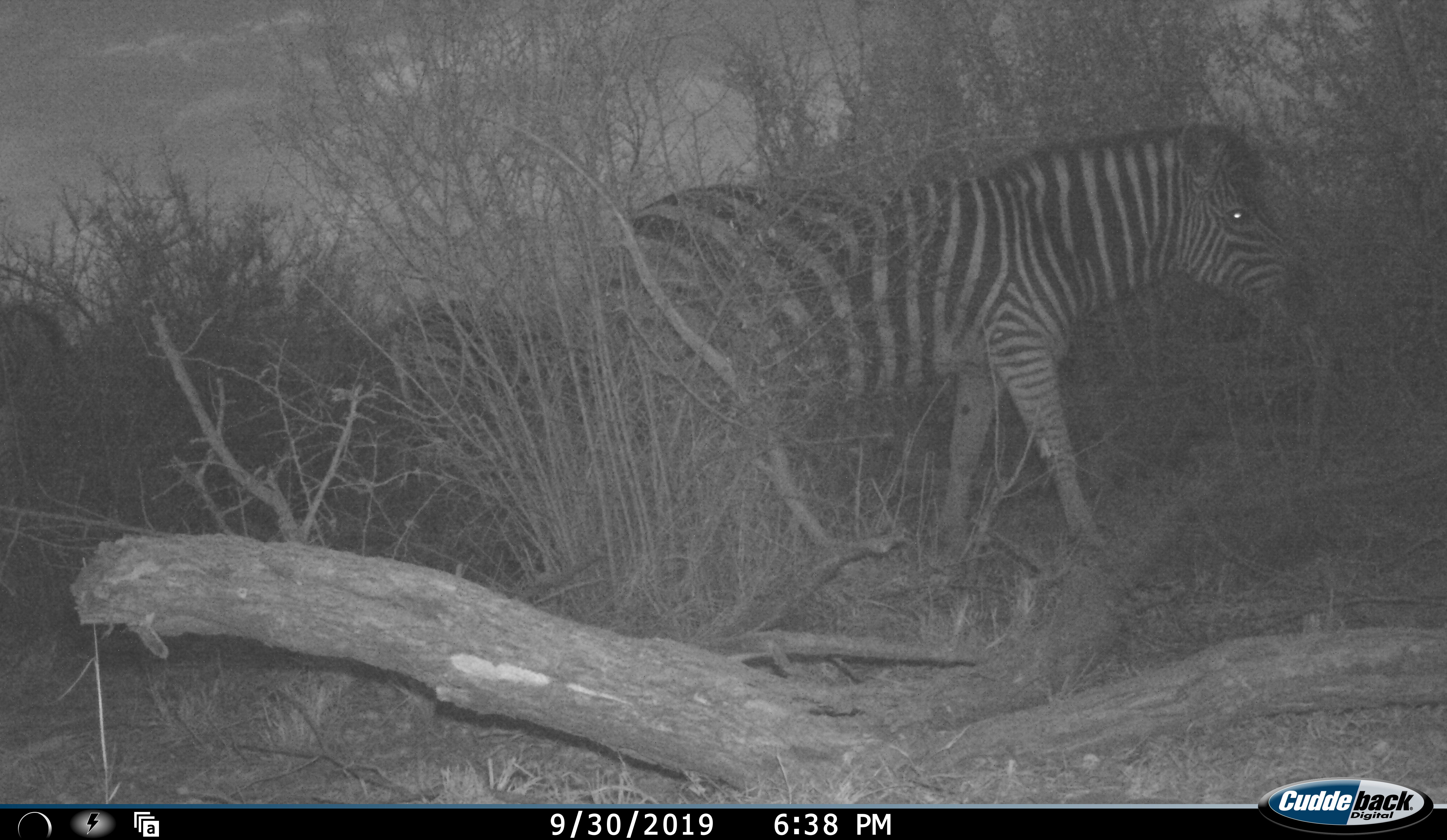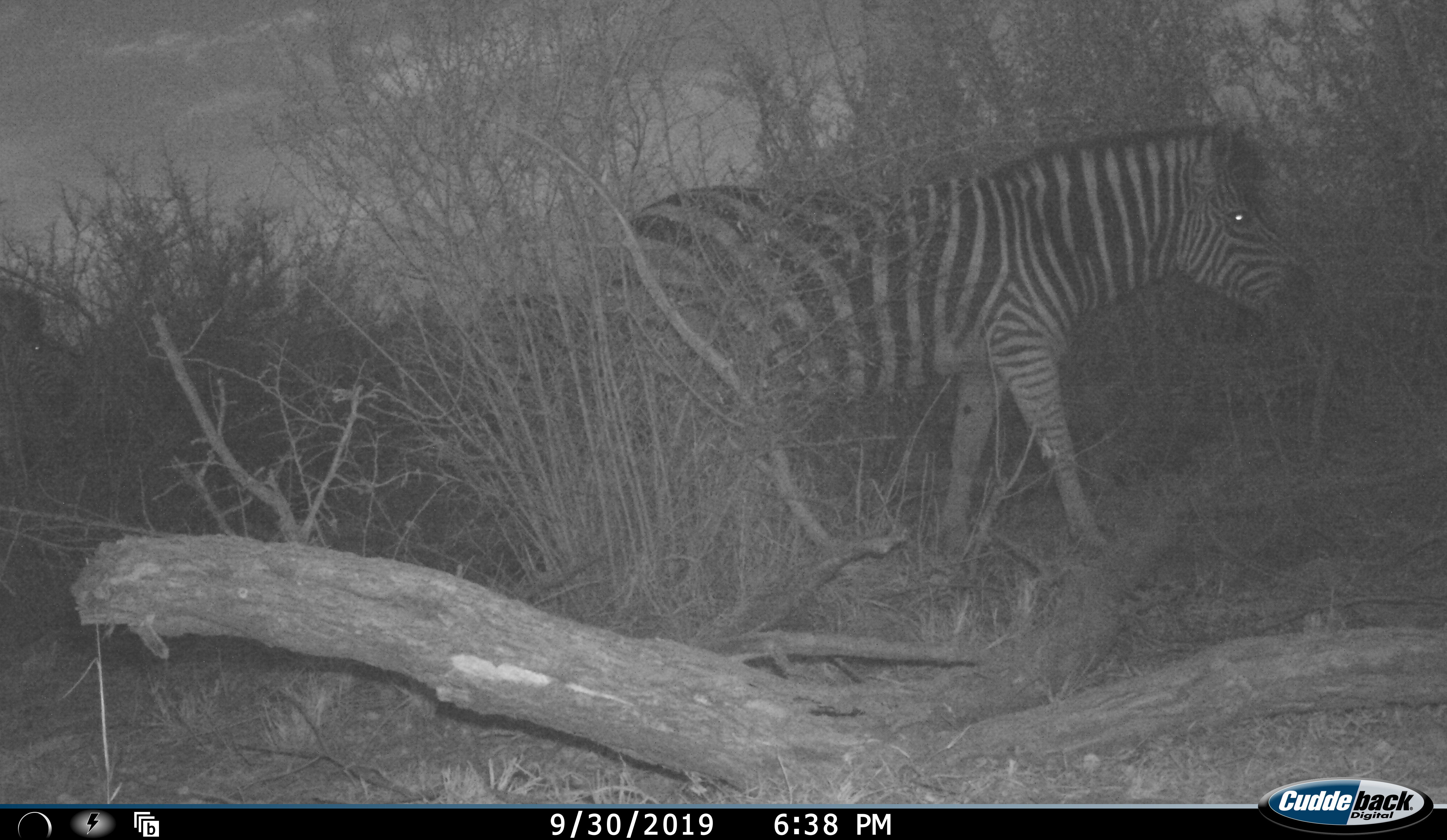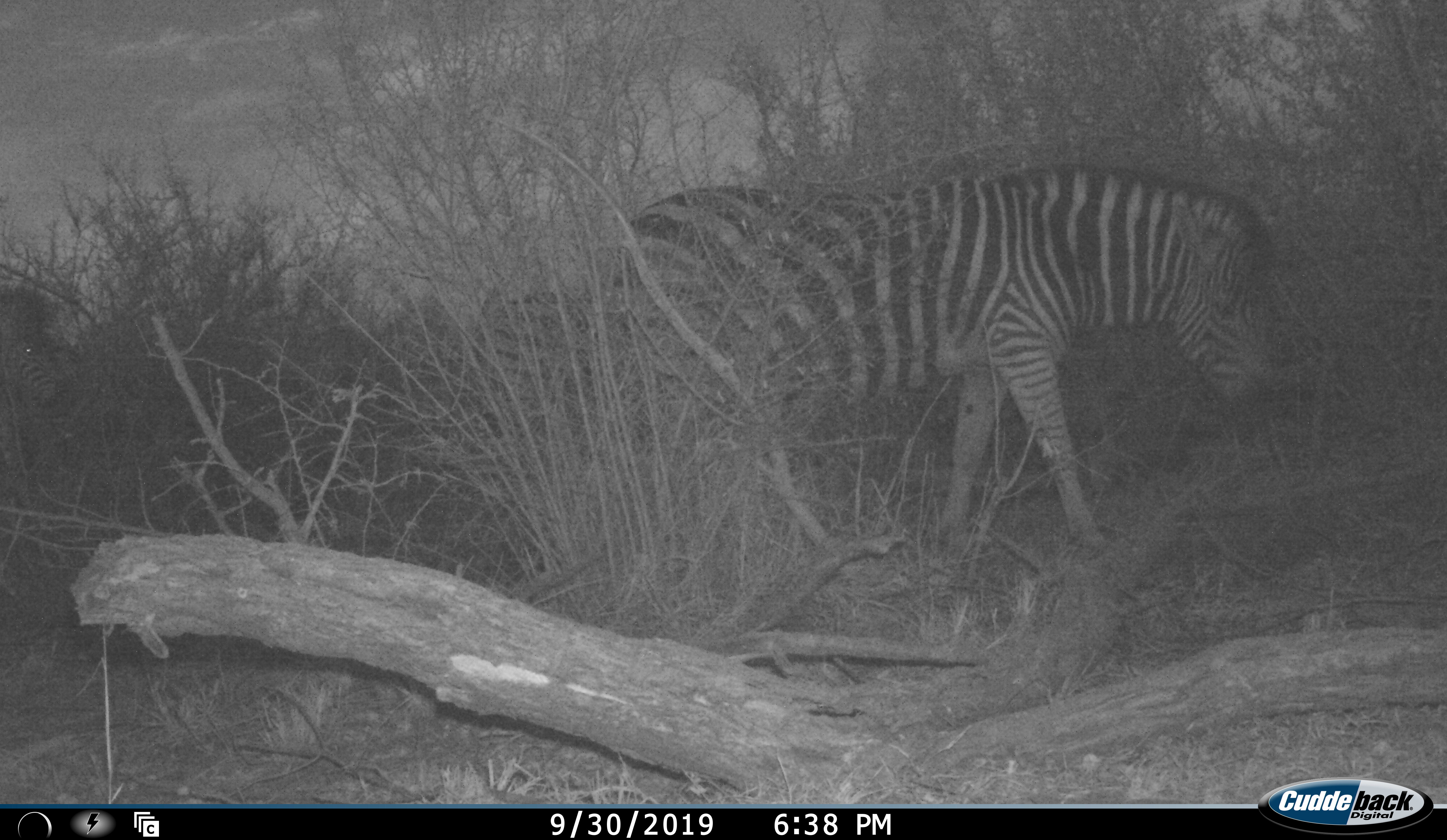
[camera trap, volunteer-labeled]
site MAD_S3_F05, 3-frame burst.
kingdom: Animalia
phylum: Chordata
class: Mammalia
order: Perissodactyla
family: Equidae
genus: Equus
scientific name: Equus quagga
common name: plains zebra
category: zebraplains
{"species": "zebraplains (plains zebra) (Equus quagga)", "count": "1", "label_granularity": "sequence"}